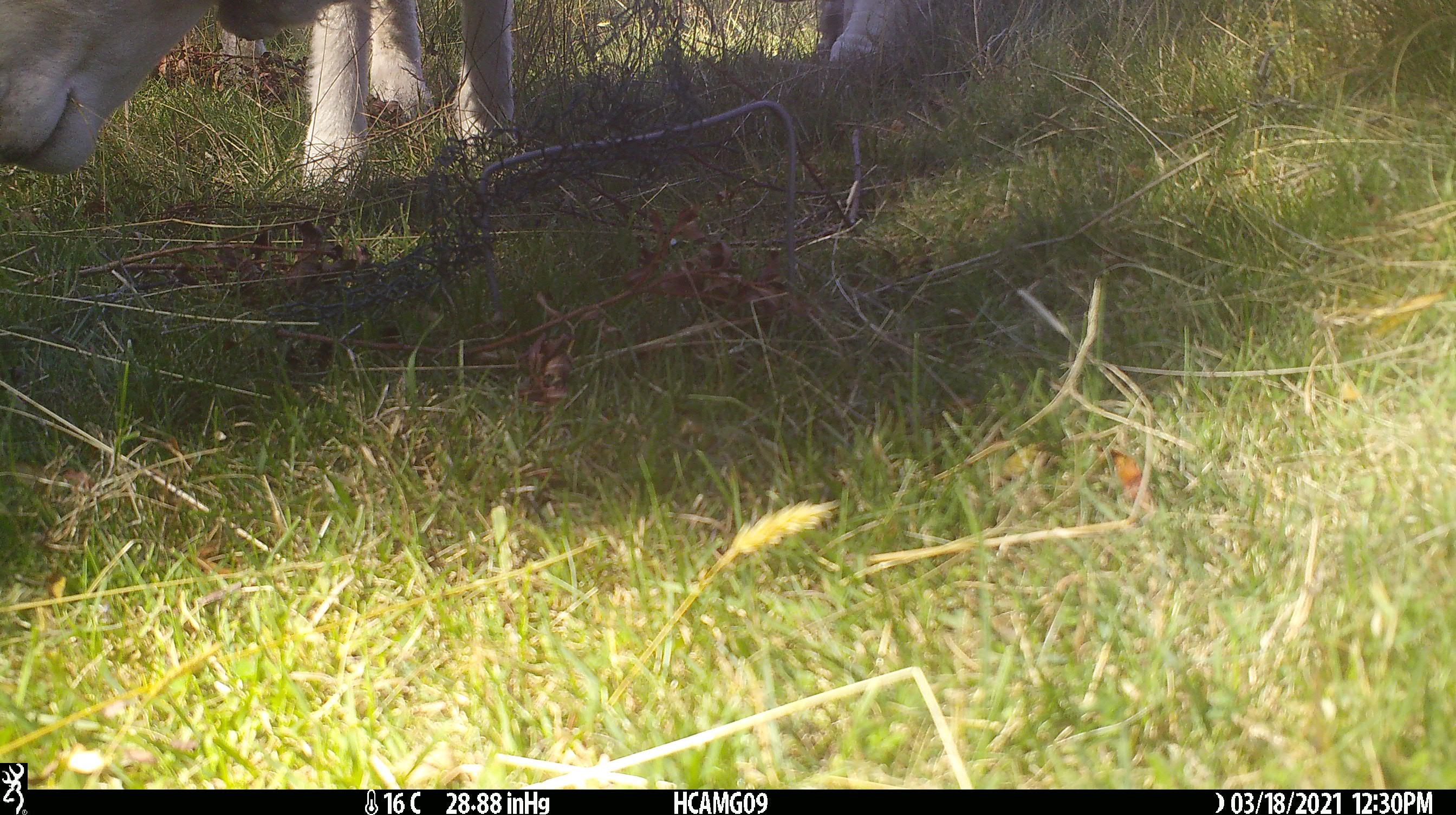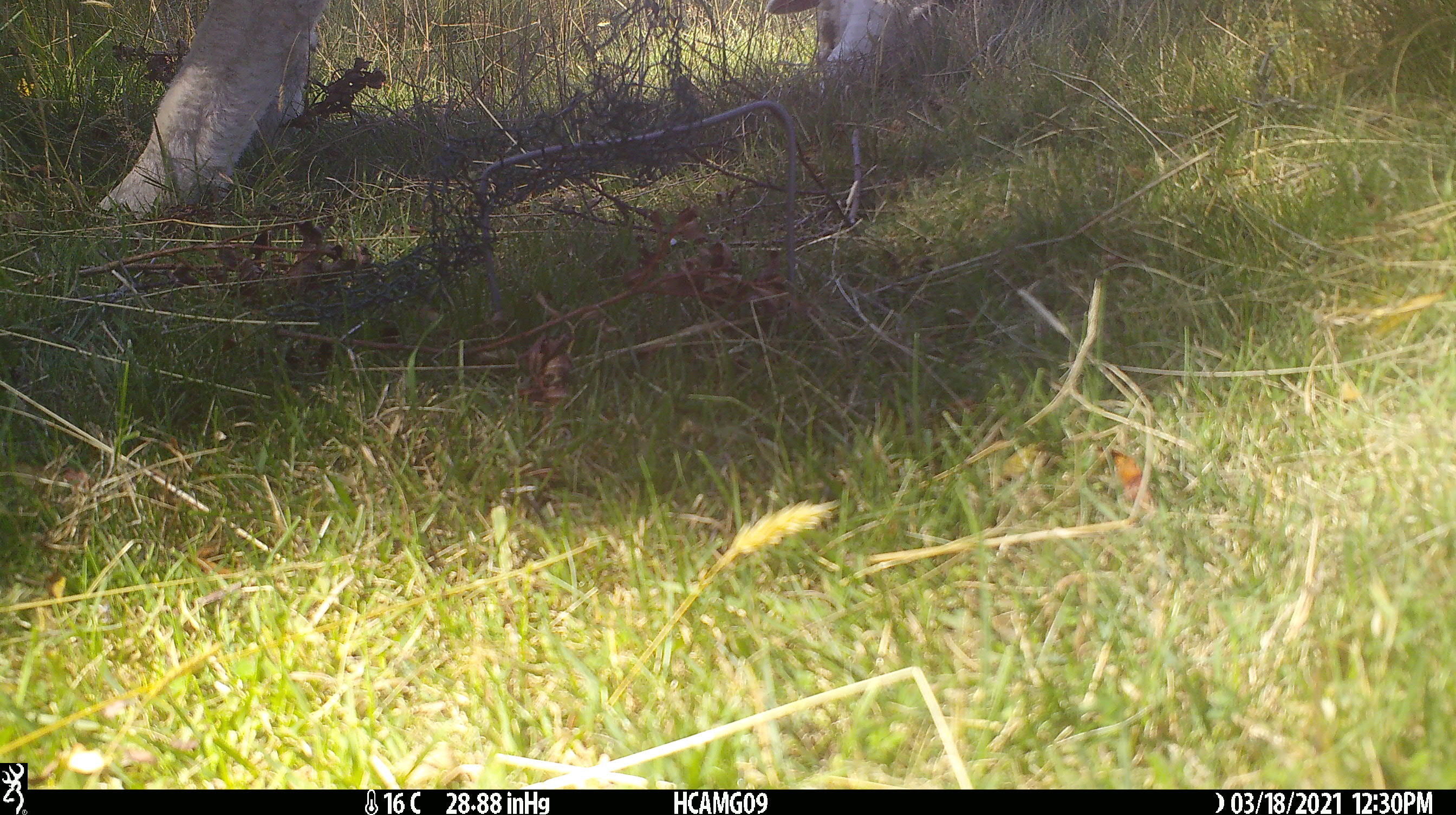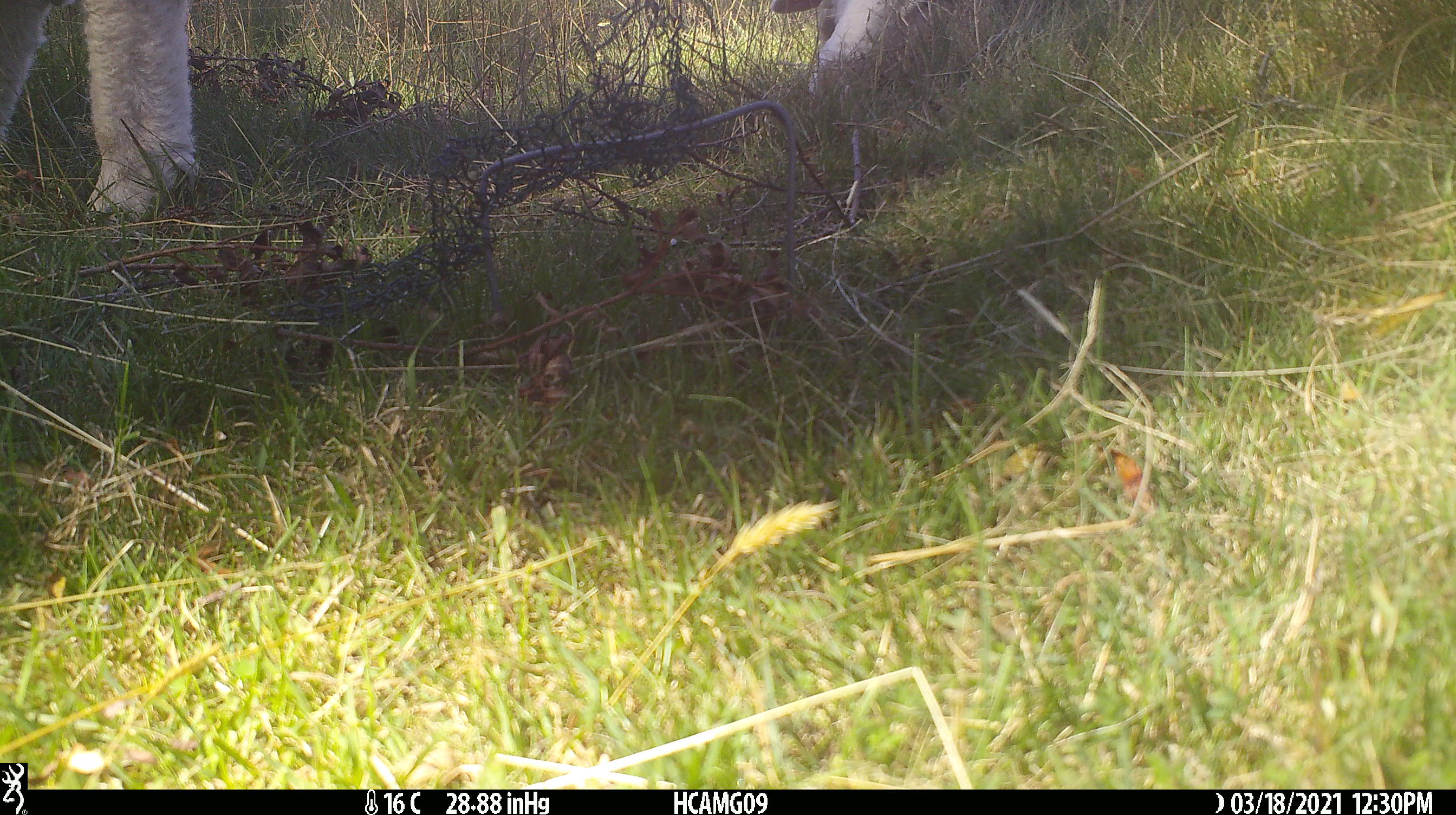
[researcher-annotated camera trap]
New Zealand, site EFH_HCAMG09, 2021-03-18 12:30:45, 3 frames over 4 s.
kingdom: Animalia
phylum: Chordata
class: Mammalia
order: Artiodactyla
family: Bovidae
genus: Ovis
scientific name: Ovis aries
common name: domestic sheep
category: sheep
Sheep (domestic sheep) (Ovis aries).